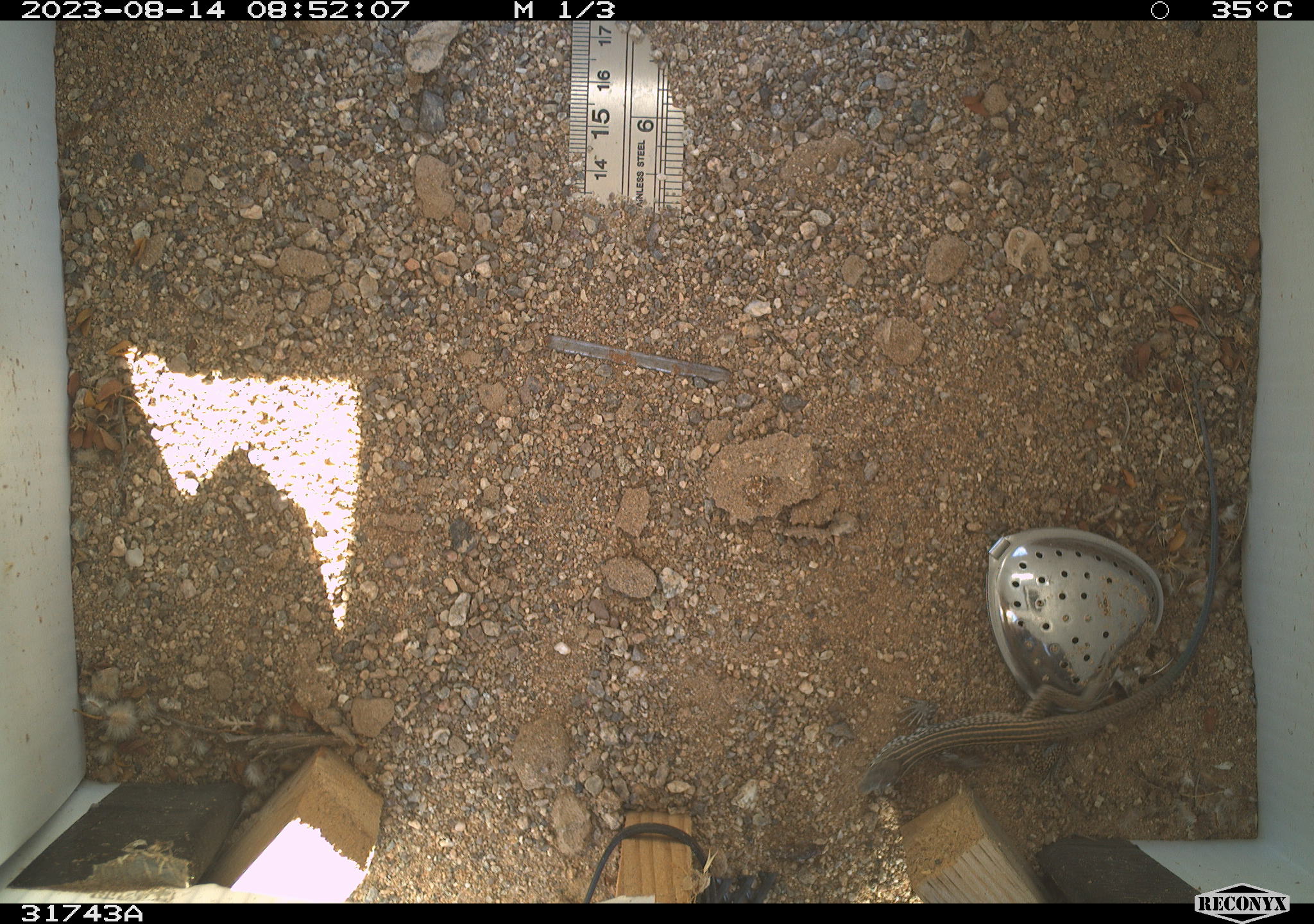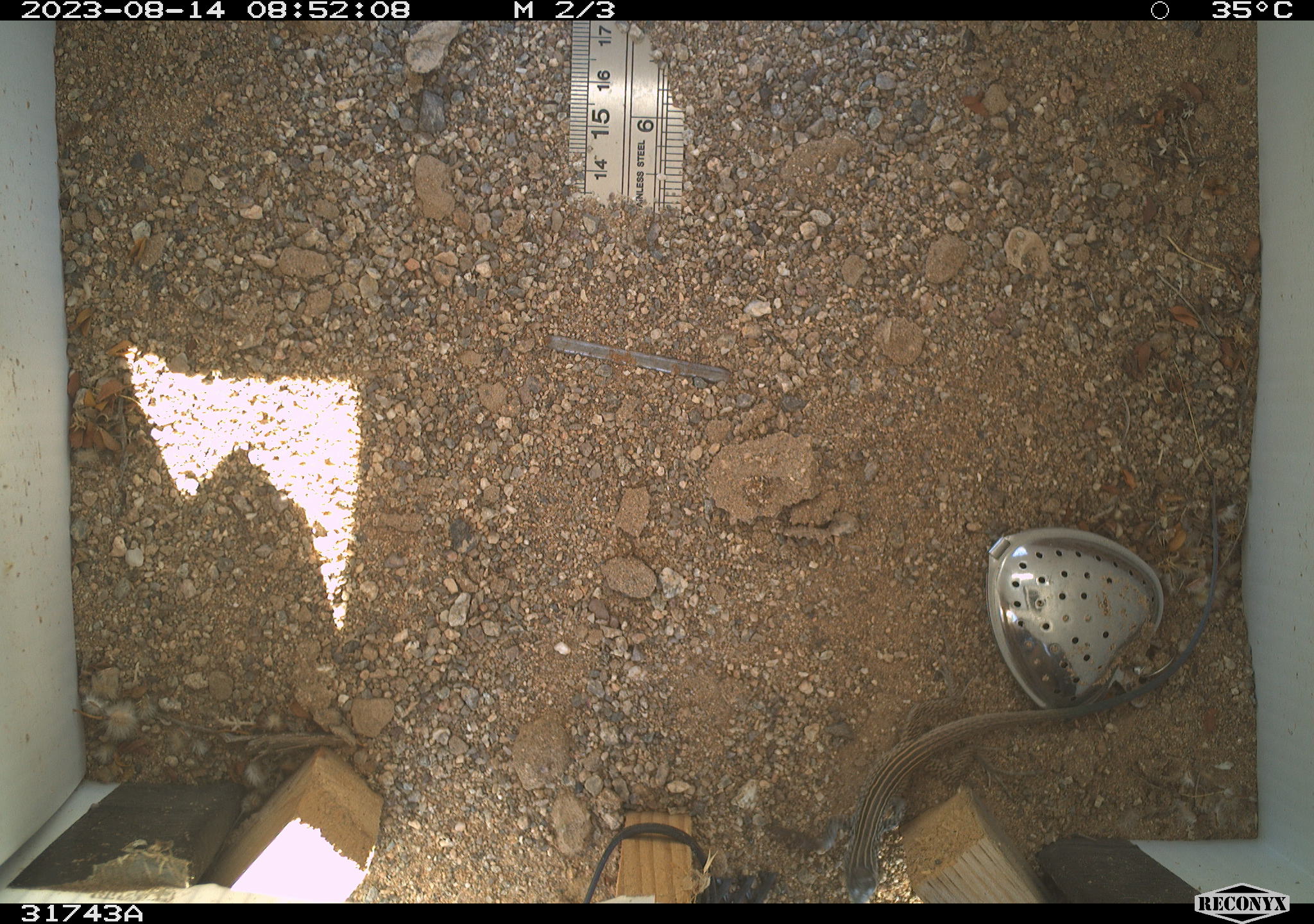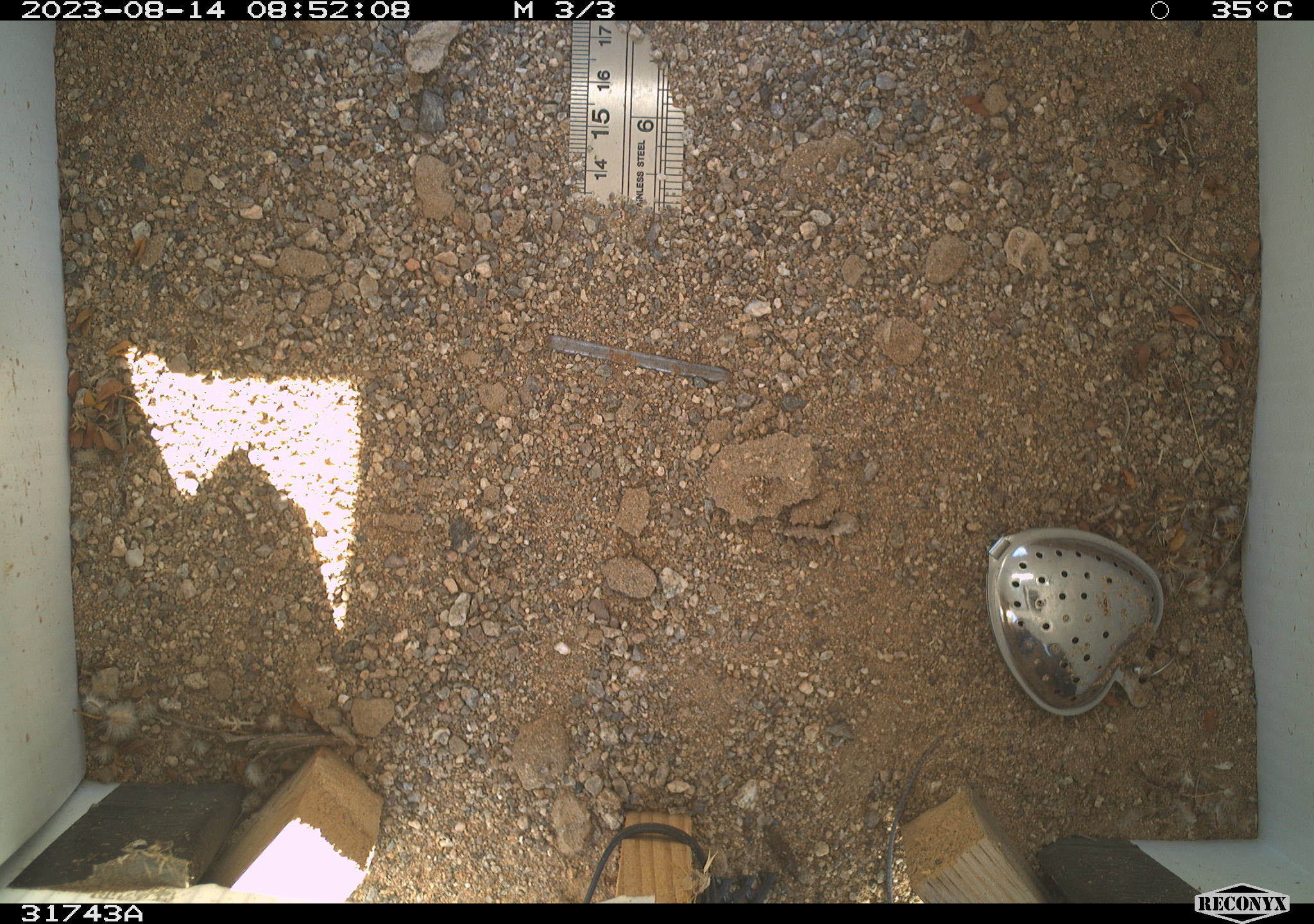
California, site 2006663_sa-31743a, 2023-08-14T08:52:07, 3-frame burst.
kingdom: Animalia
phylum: Chordata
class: Reptilia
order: Squamata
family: Teiidae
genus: Aspidoscelis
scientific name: Aspidoscelis tigris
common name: western whiptail